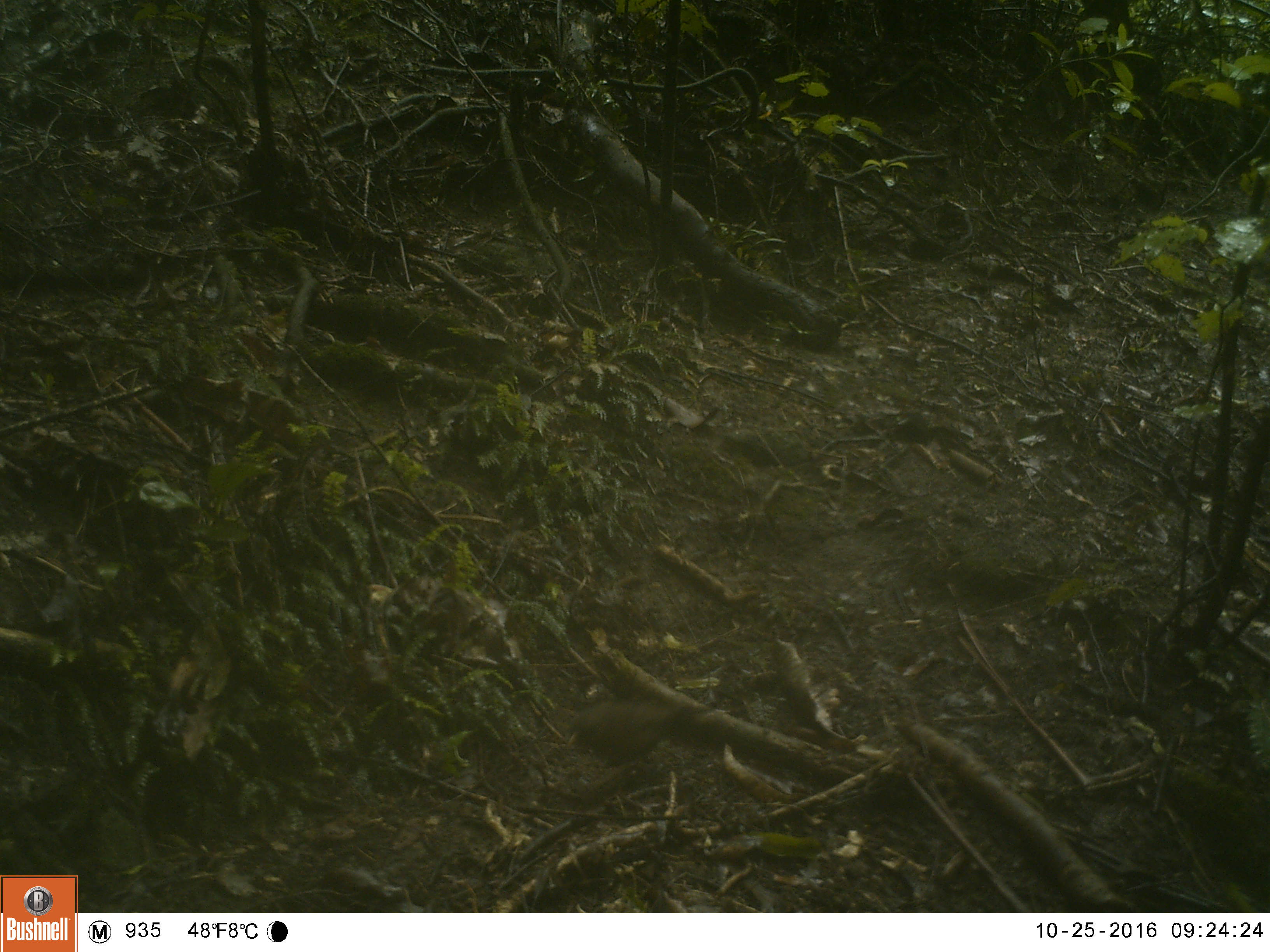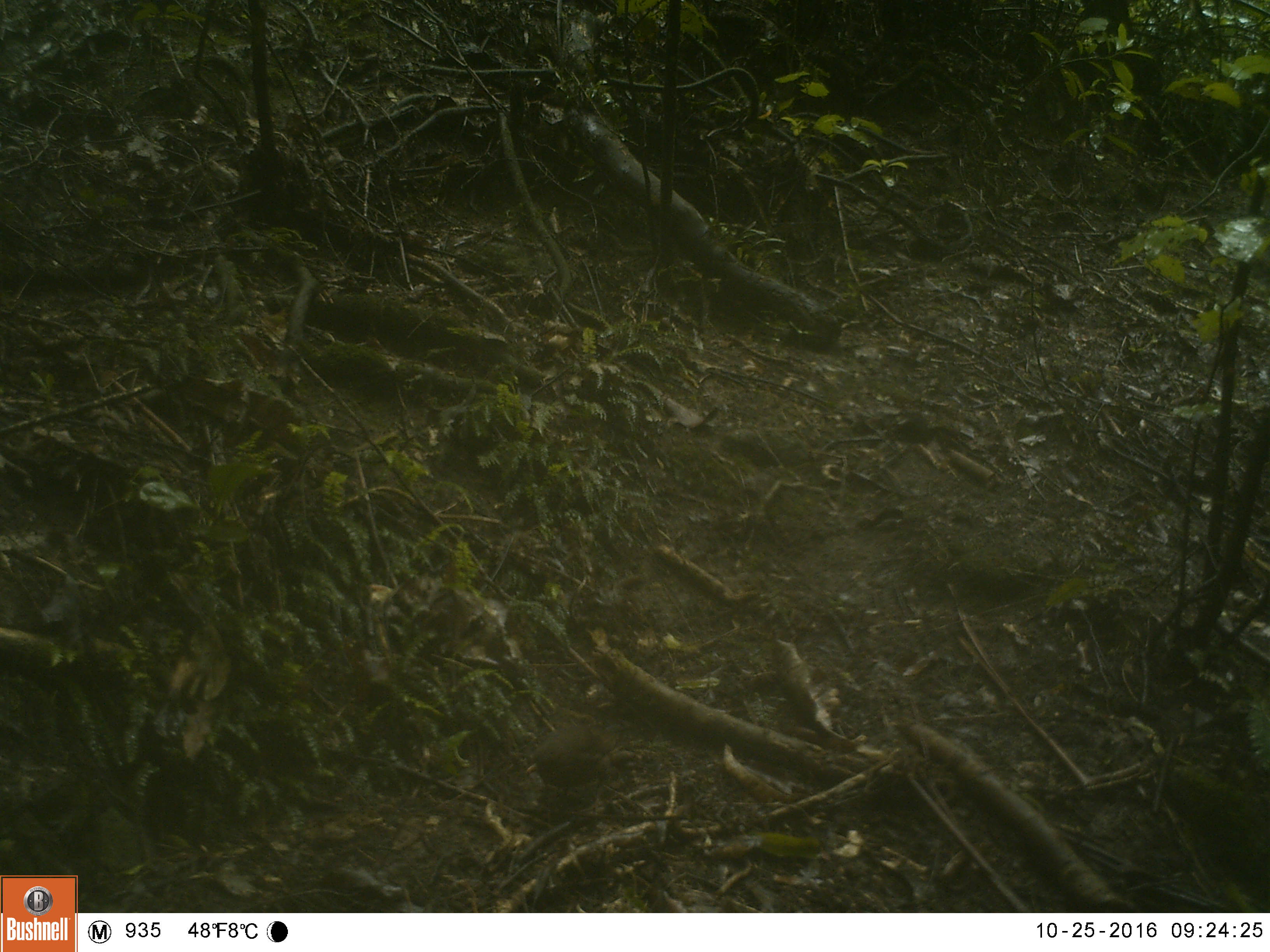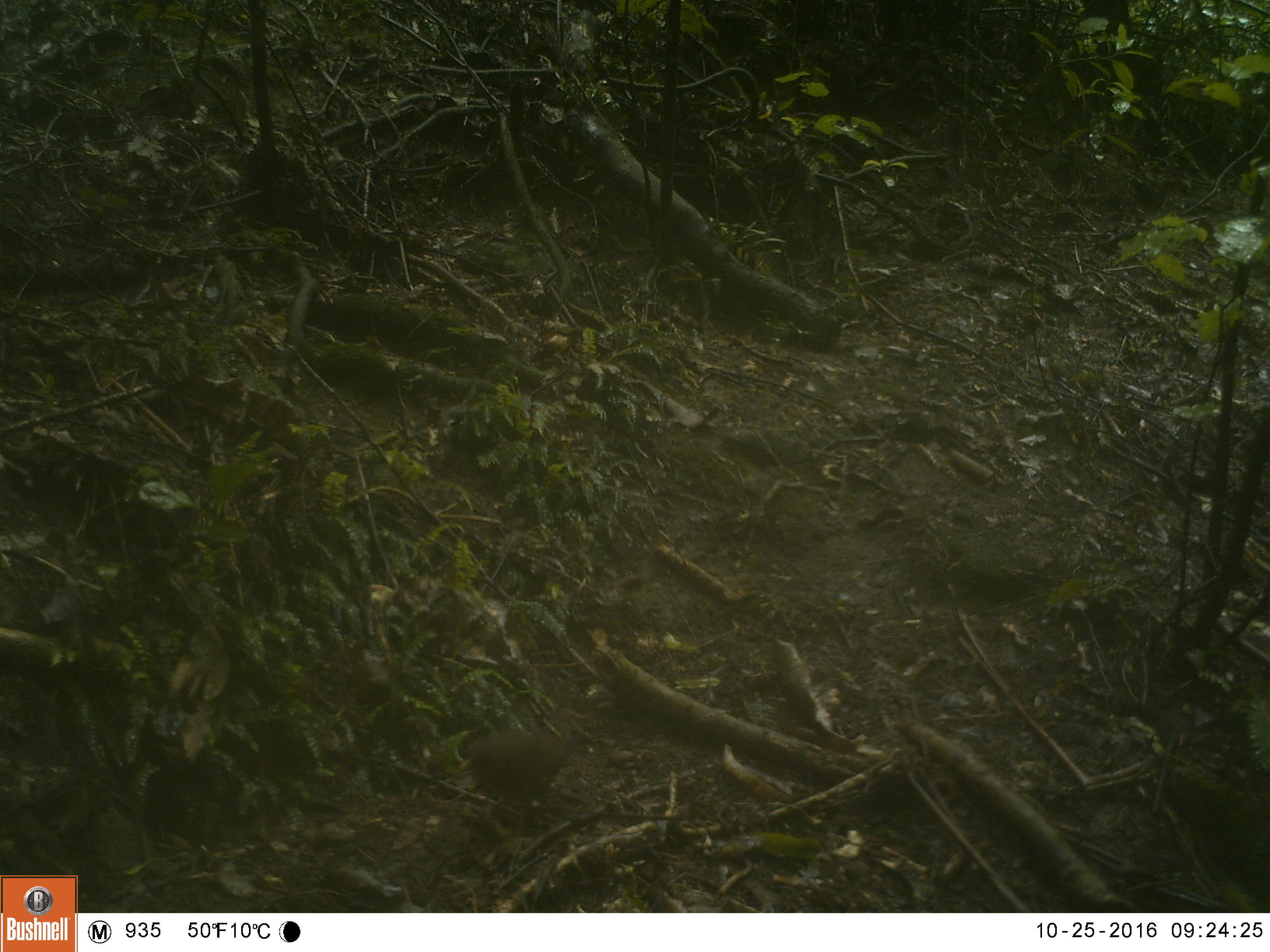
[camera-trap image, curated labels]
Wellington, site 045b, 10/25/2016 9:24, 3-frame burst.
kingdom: Animalia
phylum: Chordata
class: Aves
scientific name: Aves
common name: bird